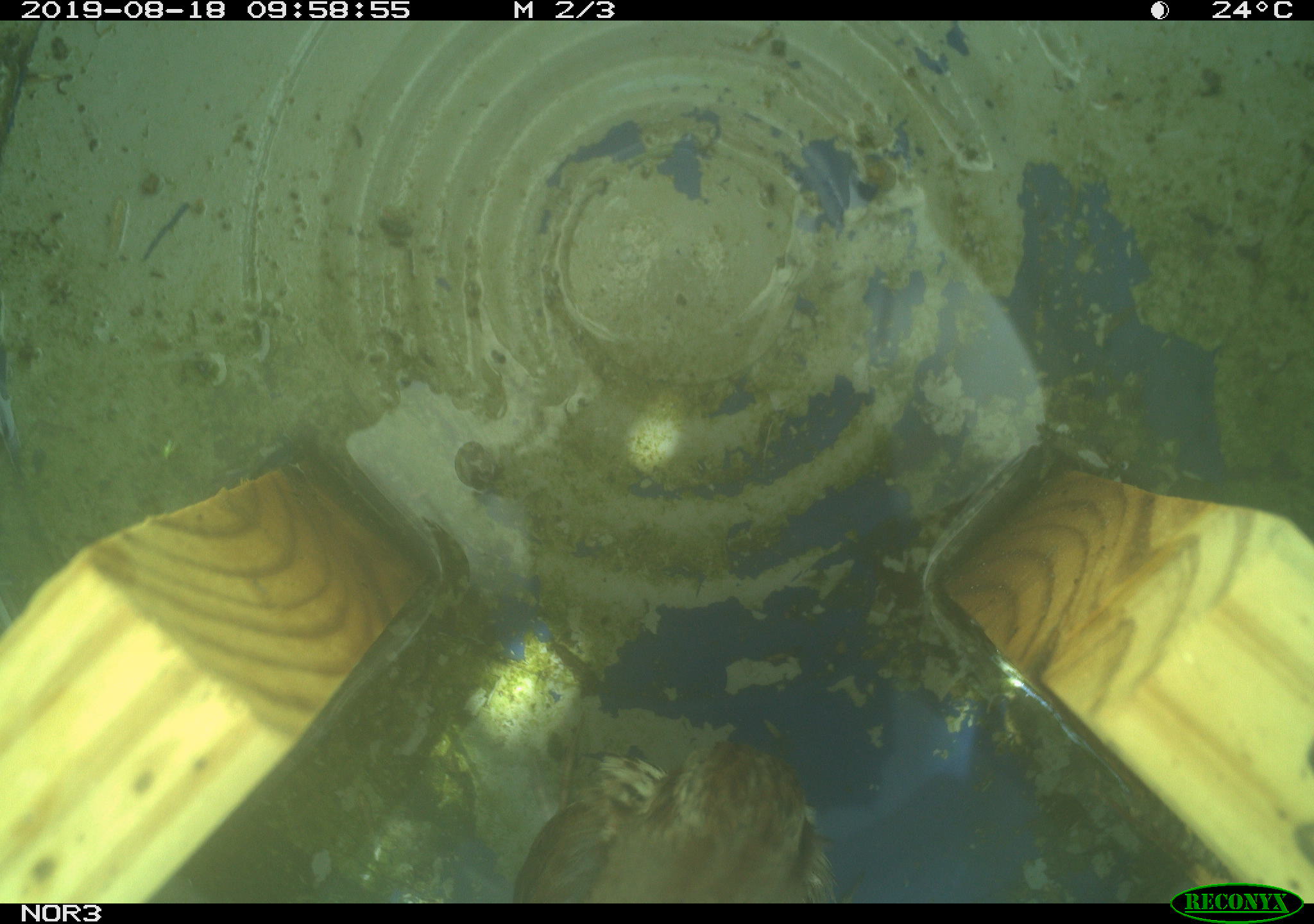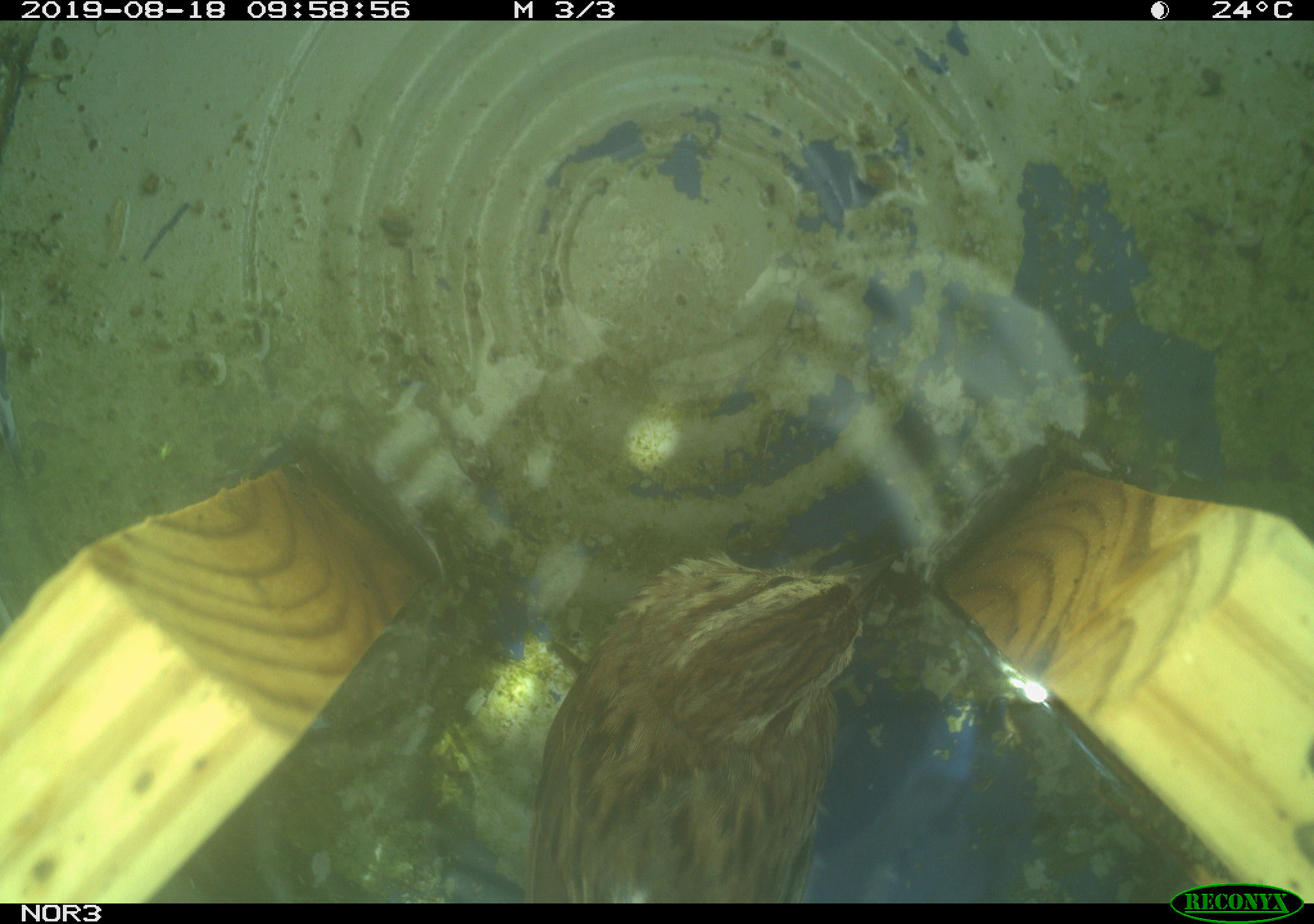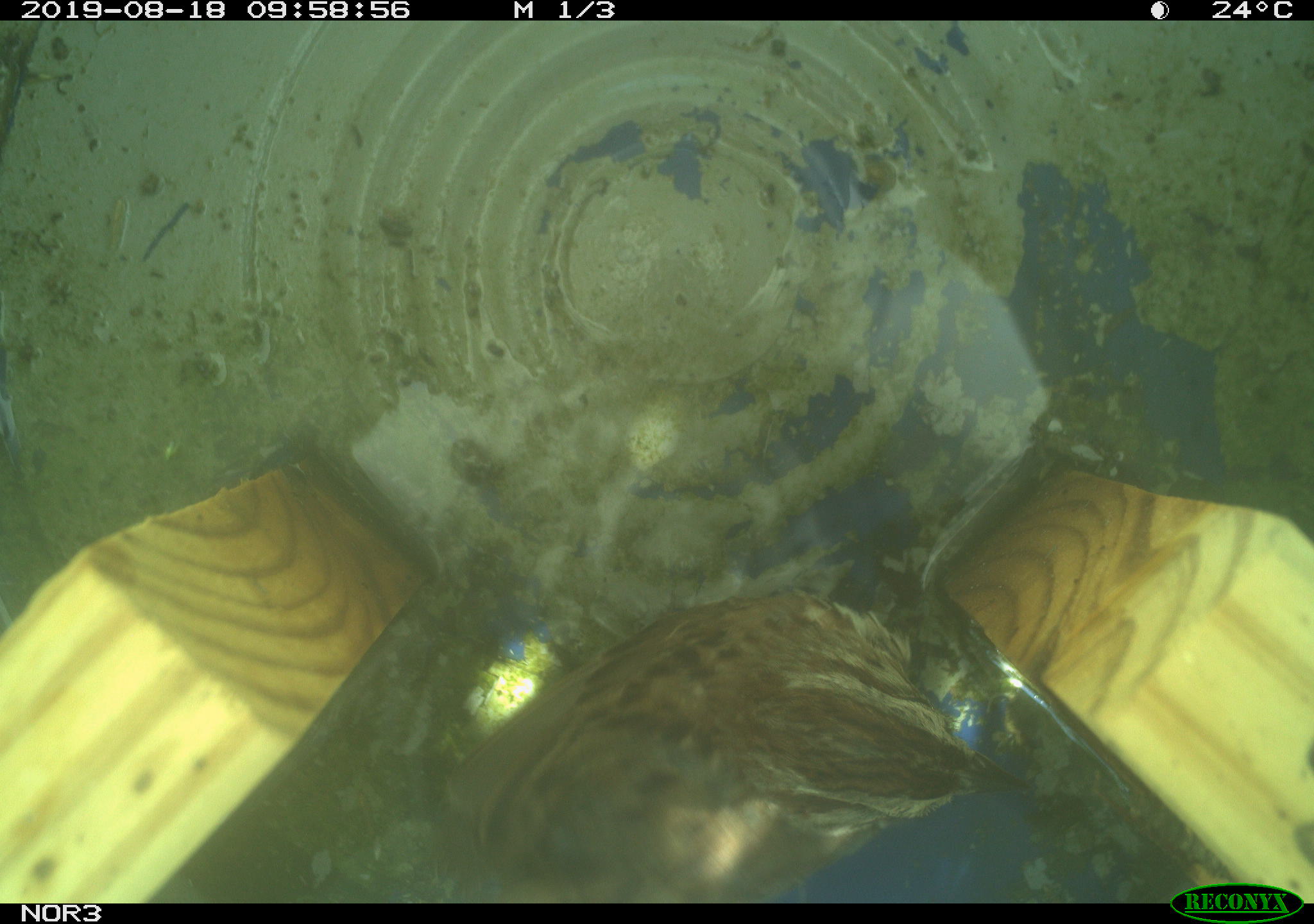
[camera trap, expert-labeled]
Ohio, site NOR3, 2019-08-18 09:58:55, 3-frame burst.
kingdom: Animalia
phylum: Chordata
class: Aves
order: Passeriformes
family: Passerellidae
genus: Melospiza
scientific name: Melospiza melodia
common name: song sparrow